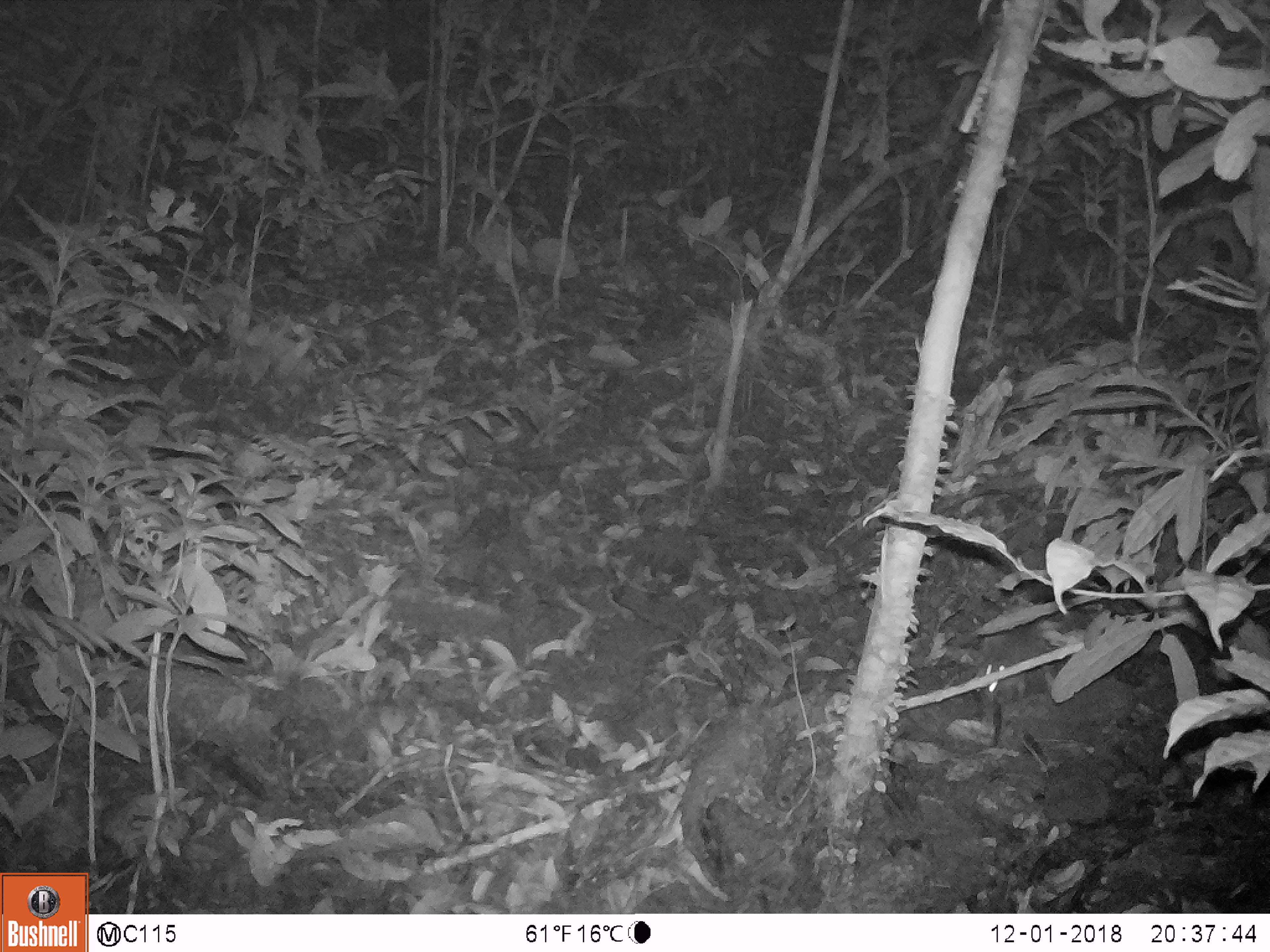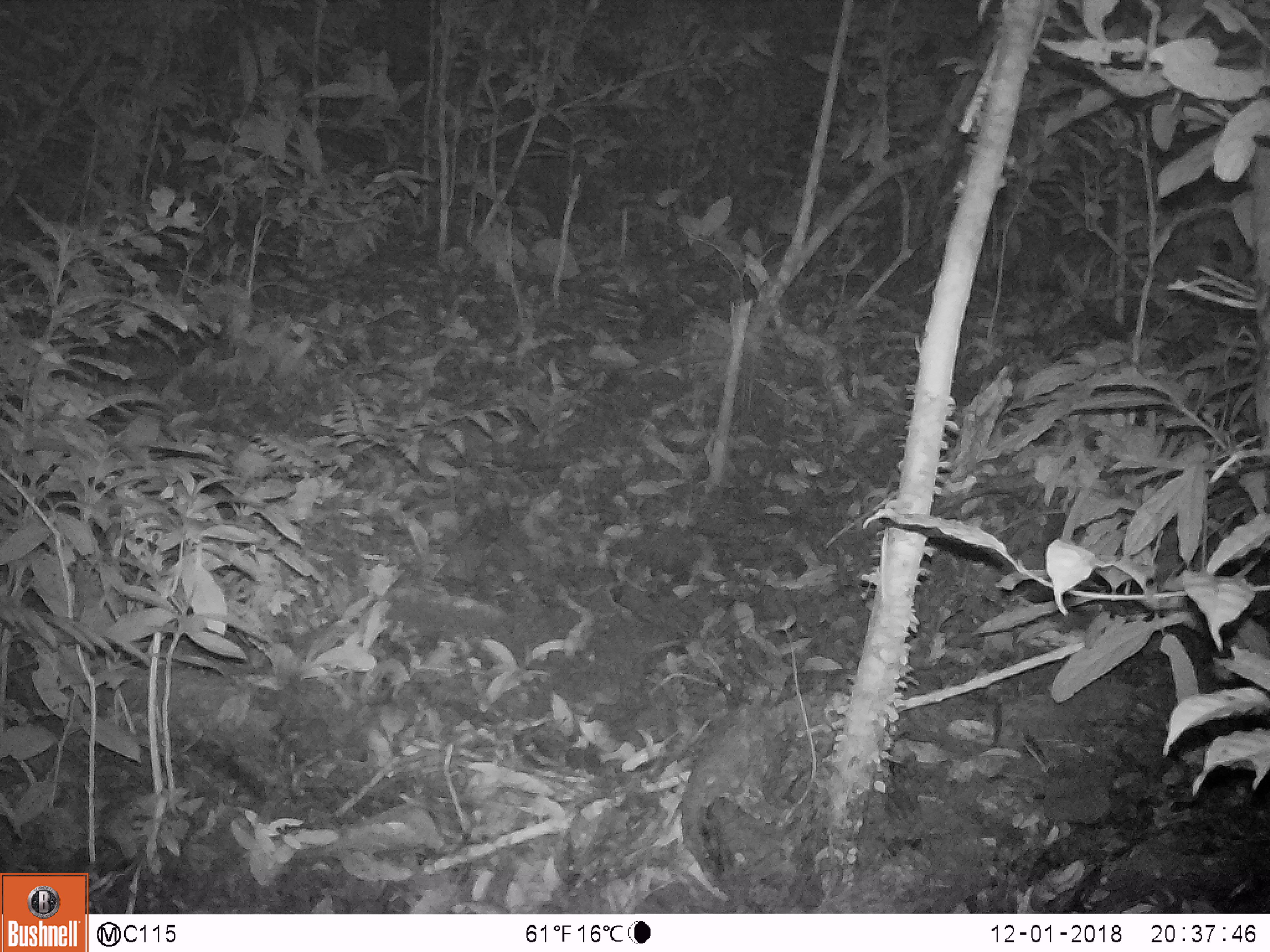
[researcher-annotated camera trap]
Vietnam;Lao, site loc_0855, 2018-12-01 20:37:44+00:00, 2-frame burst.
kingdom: Animalia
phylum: Chordata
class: Mammalia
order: Rodentia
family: Muridae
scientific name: Muridae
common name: old-world mice and rats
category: unidentified murid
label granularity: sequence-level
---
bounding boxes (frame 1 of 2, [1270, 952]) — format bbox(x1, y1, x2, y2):
unidentified murid: bbox(977, 596, 1048, 695)